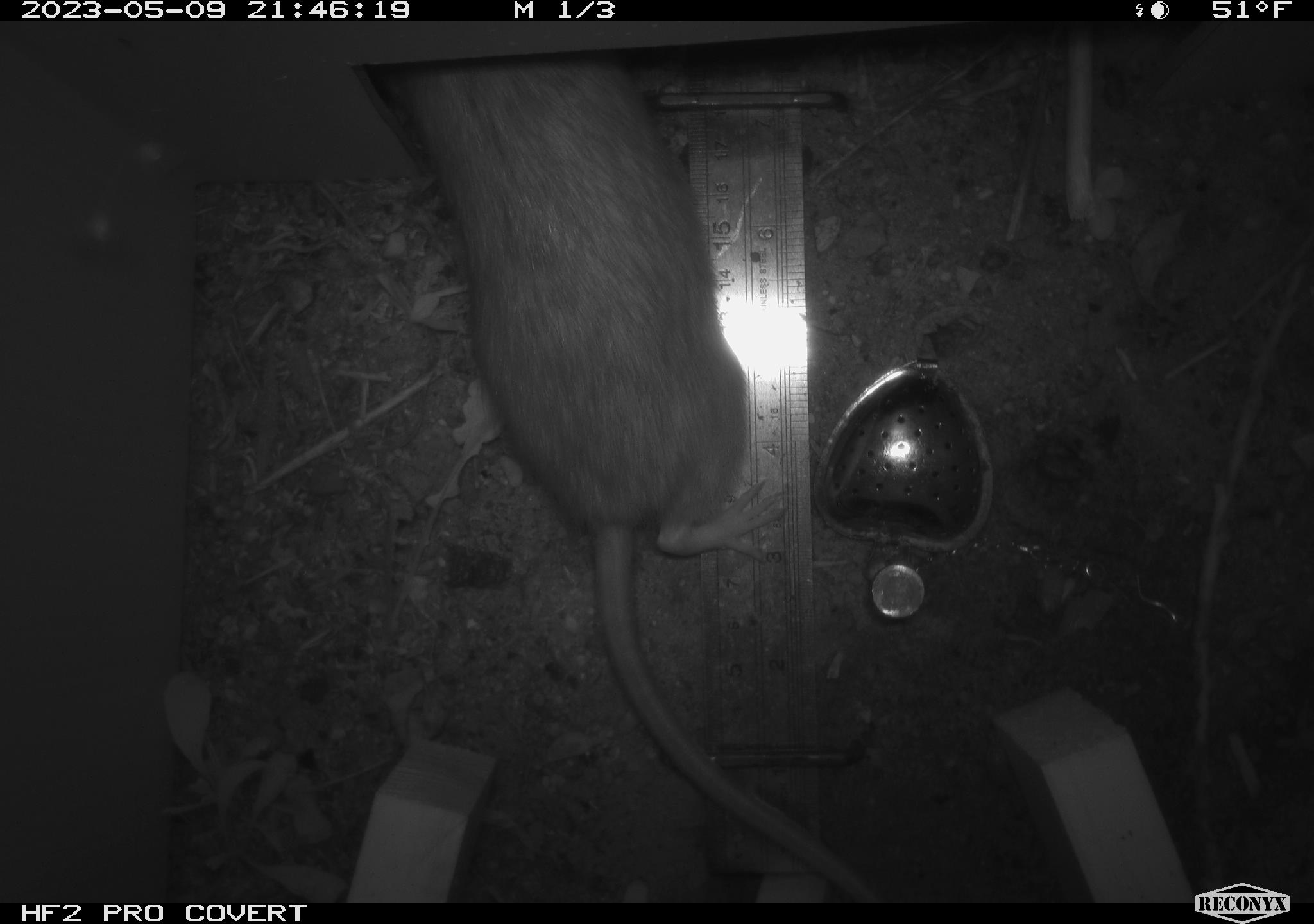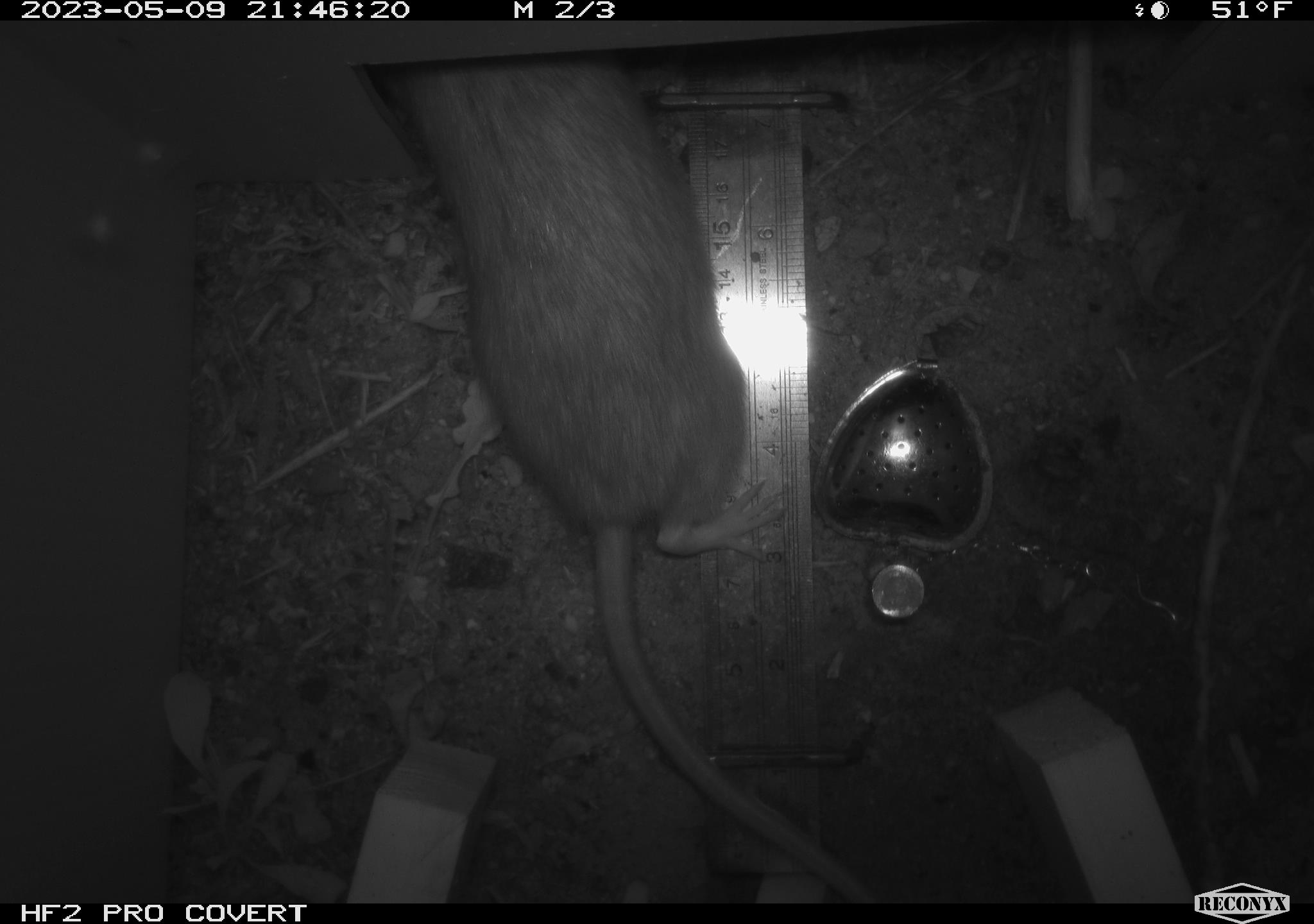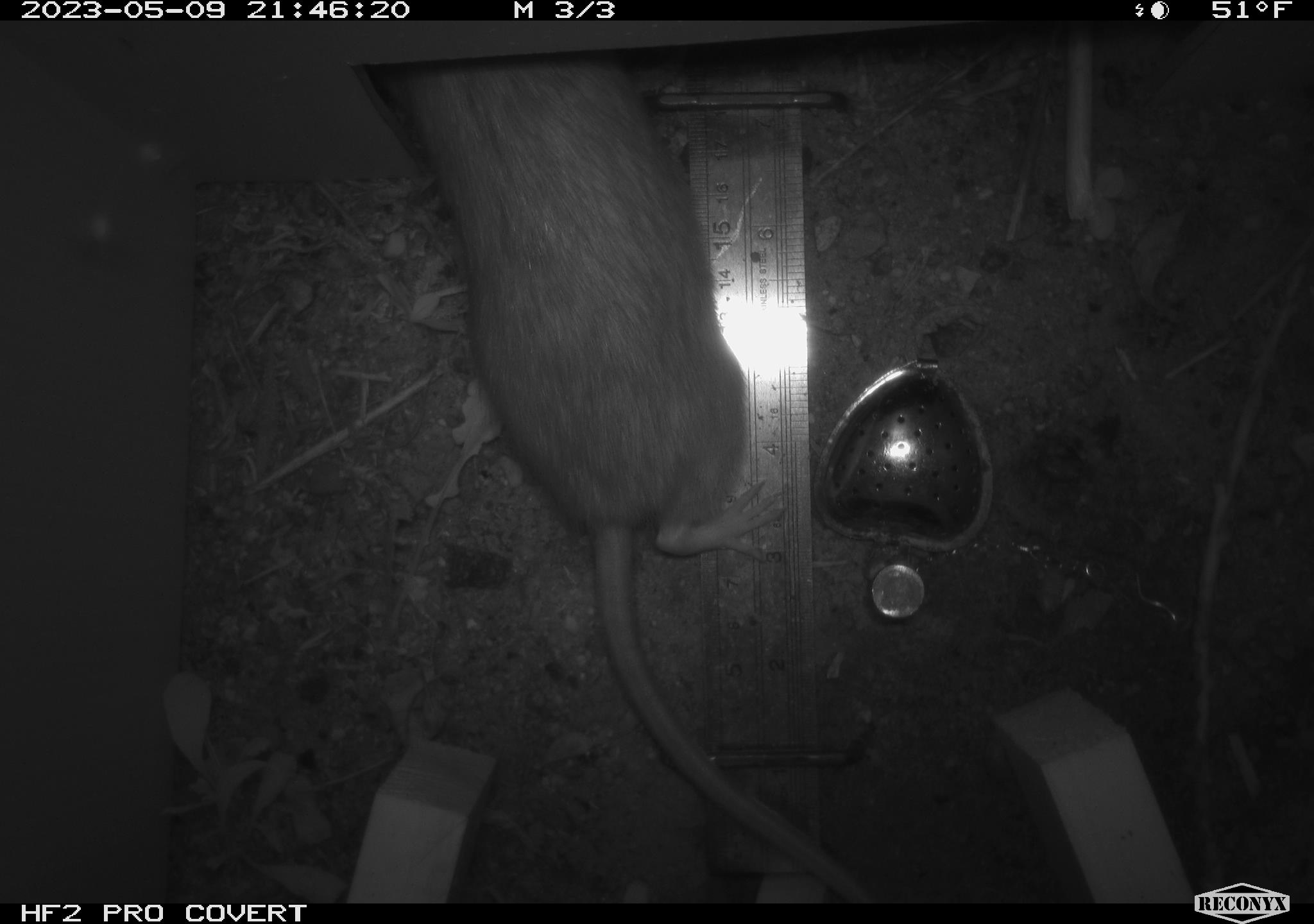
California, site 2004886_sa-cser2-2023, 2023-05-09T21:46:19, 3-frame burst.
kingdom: Animalia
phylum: Chordata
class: Mammalia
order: Rodentia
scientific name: Rodentia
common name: woodrat or rat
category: woodrat or rat species